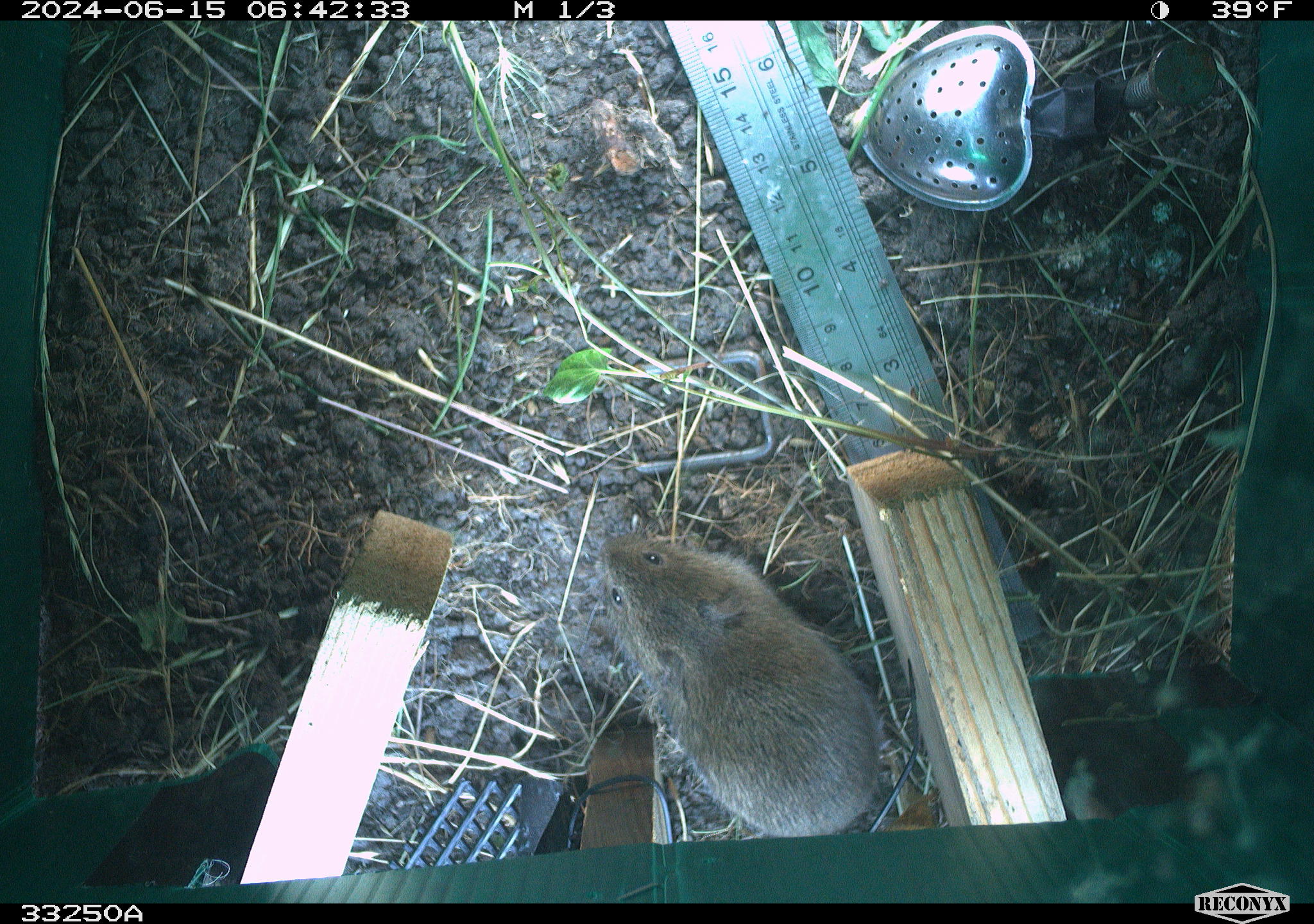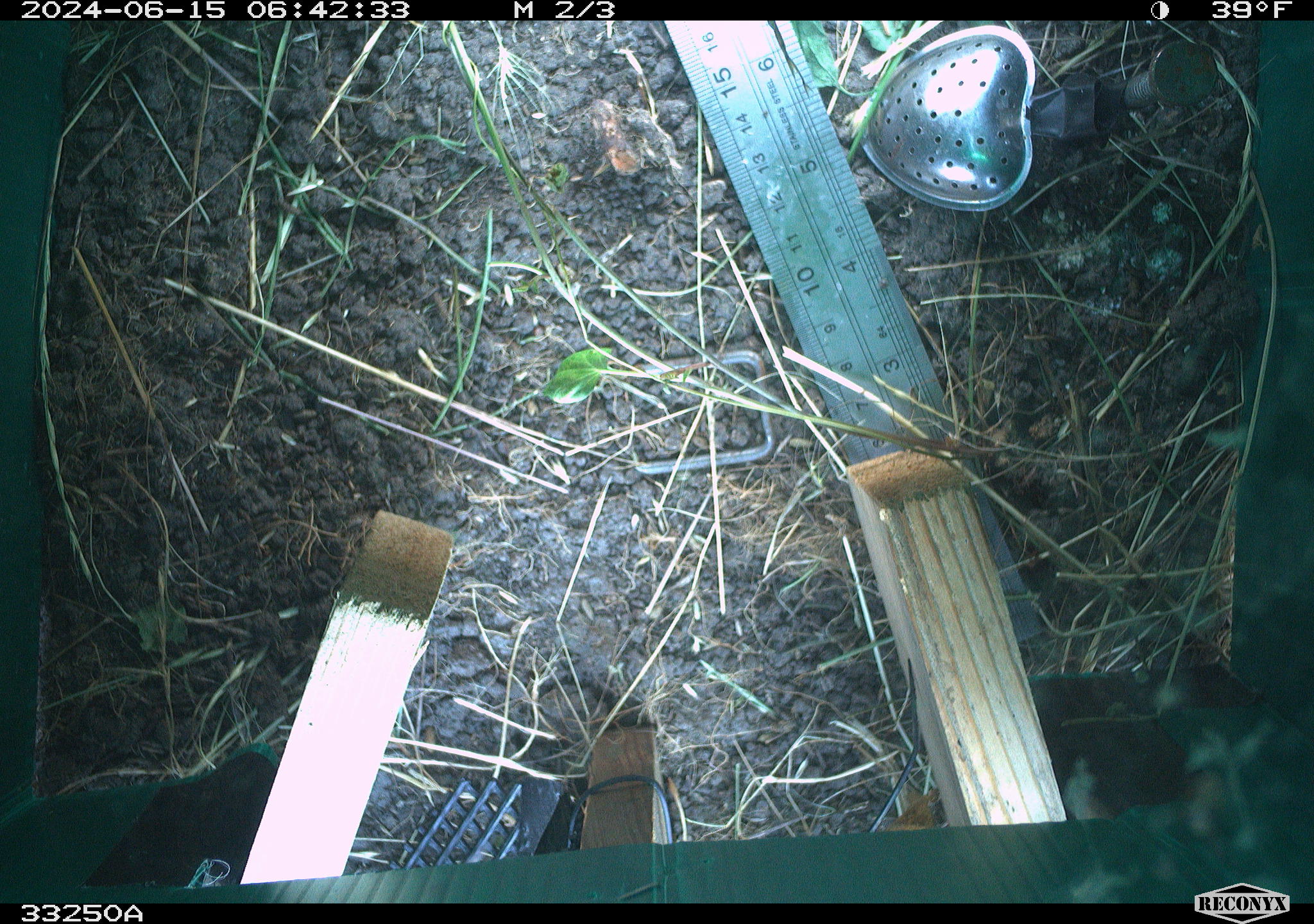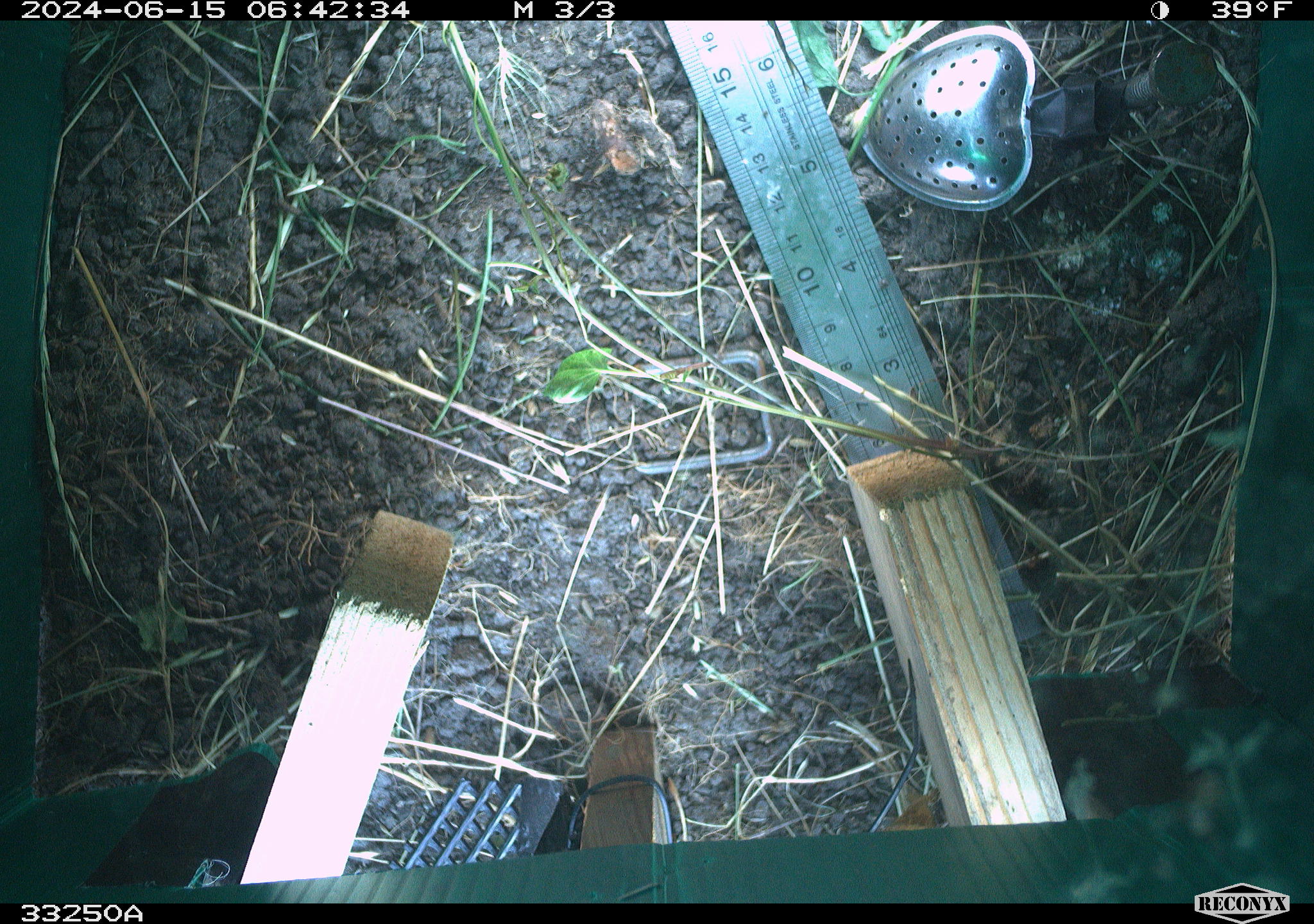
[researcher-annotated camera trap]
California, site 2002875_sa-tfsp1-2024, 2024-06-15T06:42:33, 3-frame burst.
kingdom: Animalia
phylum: Chordata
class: Mammalia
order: Rodentia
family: Cricetidae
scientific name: Arvicolinae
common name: voles, lemmings, and muskrats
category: arvicolinae subfamily